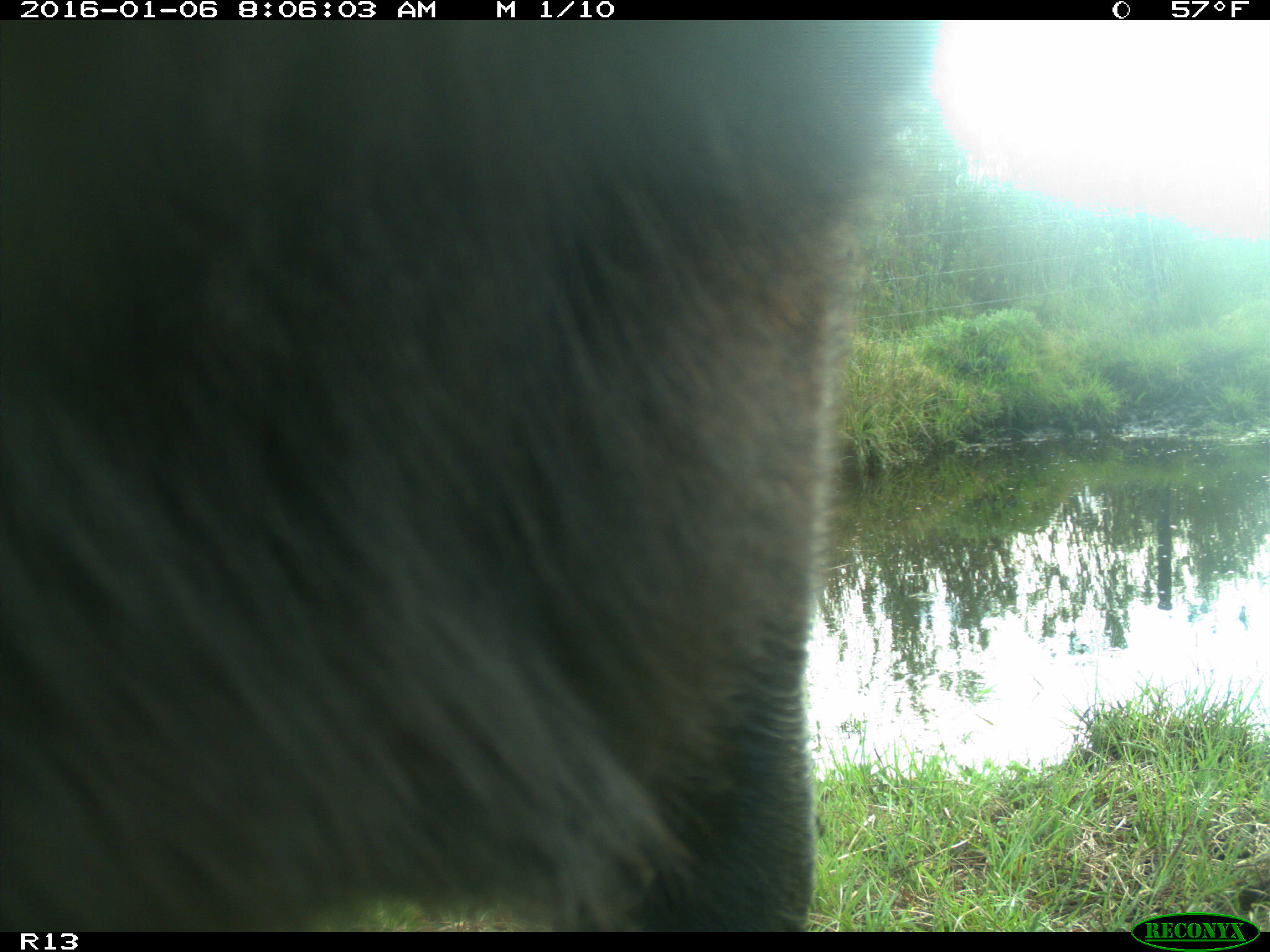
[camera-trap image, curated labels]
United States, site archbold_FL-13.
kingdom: Animalia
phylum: Chordata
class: Mammalia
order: Artiodactyla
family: Bovidae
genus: Bos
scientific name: Bos taurus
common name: domestic cow